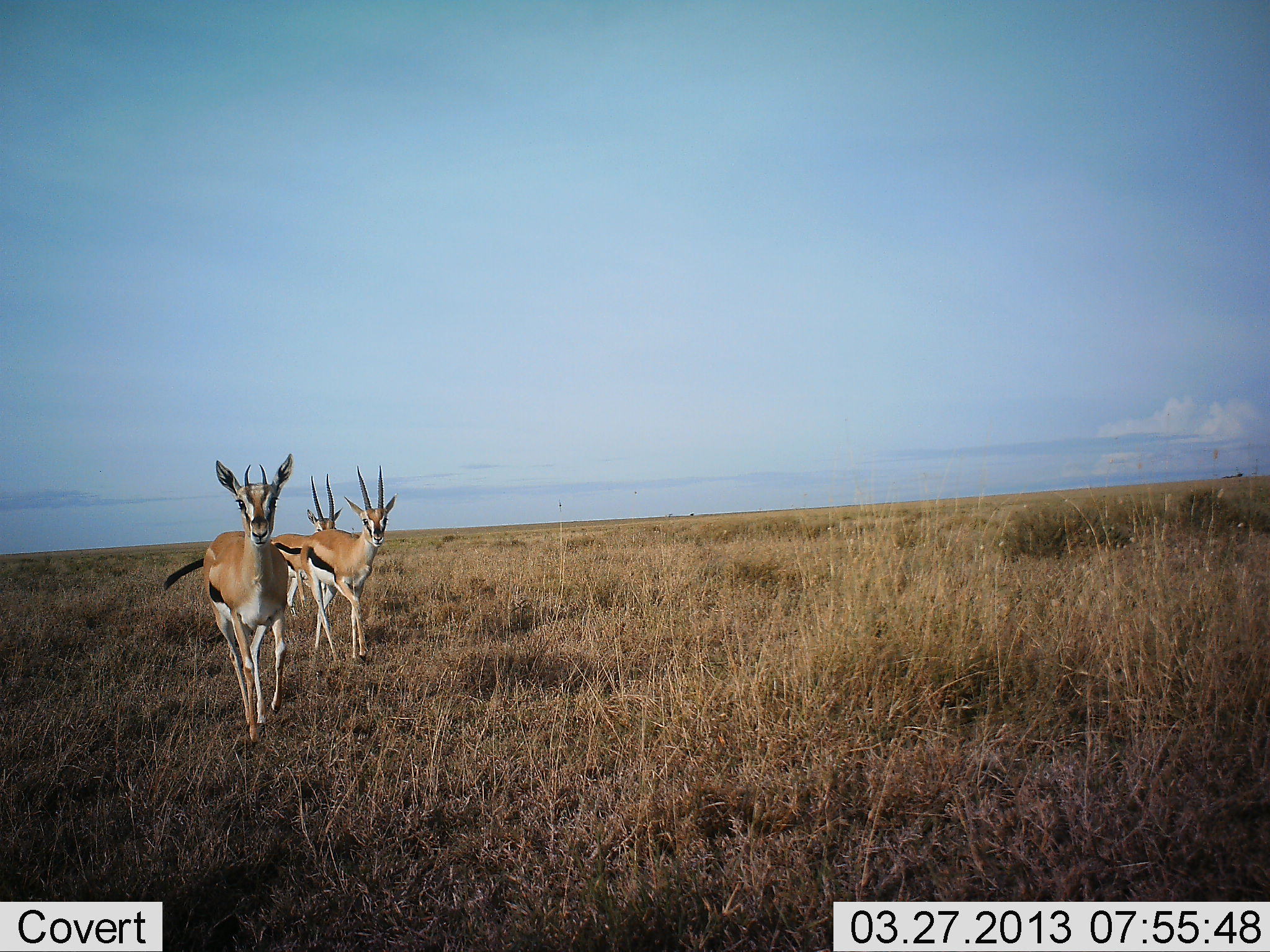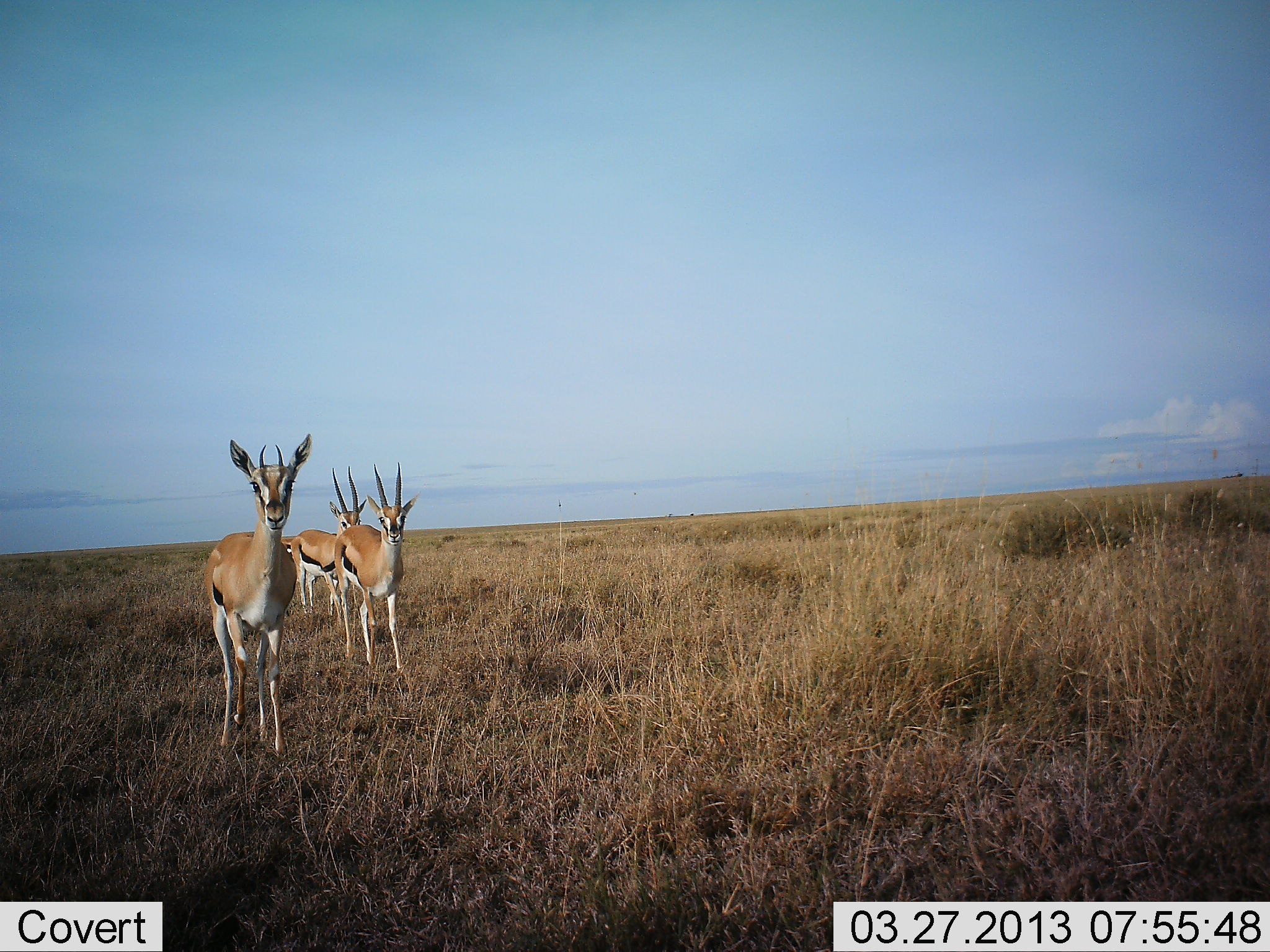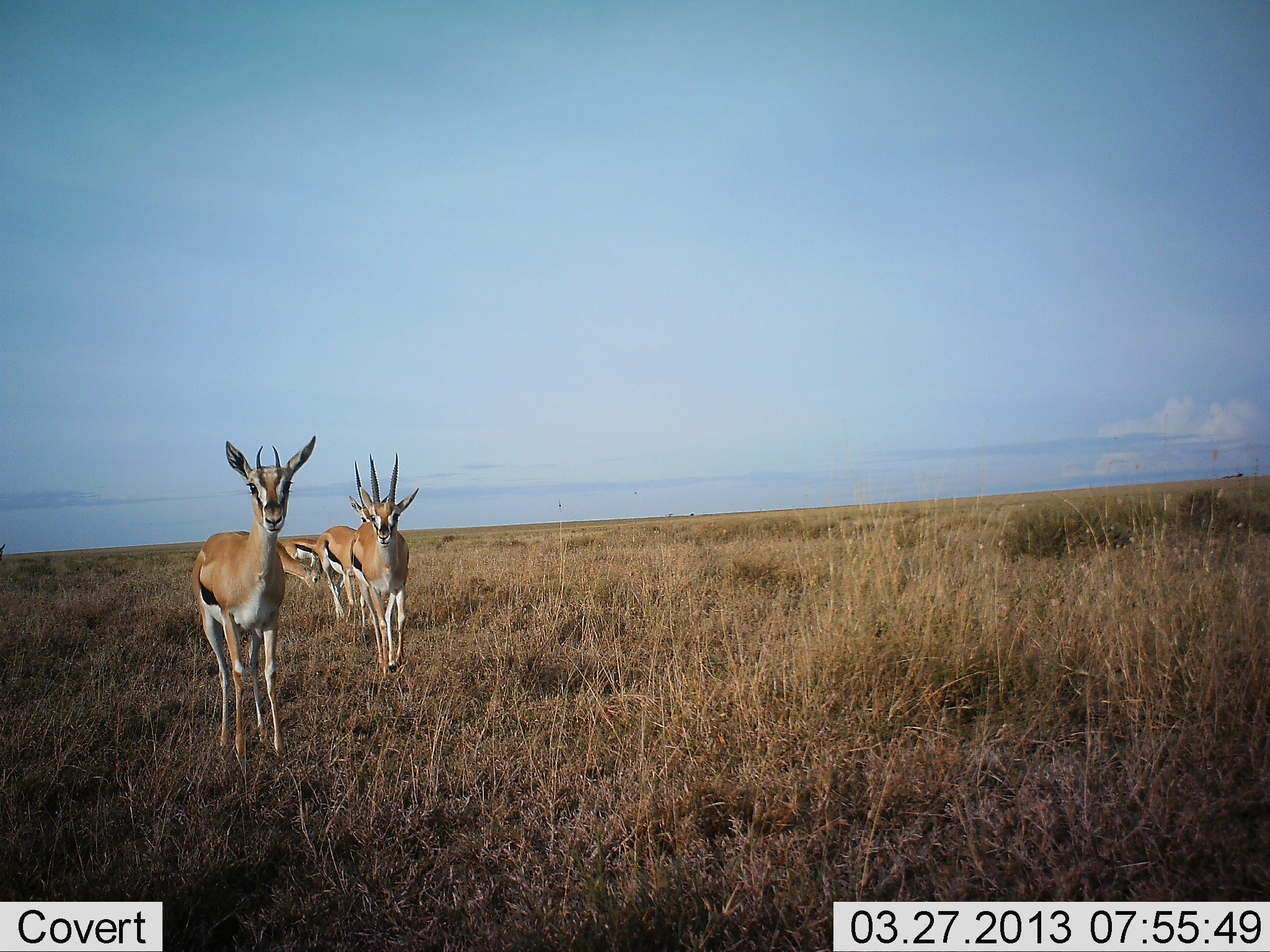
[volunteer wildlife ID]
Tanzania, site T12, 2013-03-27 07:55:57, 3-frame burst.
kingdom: Animalia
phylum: Chordata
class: Mammalia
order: Artiodactyla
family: Bovidae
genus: Eudorcas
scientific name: Eudorcas thomsonii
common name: thomson's gazelle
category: gazellethomsons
Gazellethomsons (thomson's gazelle) (Eudorcas thomsonii), count 3. Behavior (volunteer vote fractions): standing 37%, resting 0%, moving 77%, interacting 3%. Young present (vote fraction): 0%. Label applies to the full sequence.